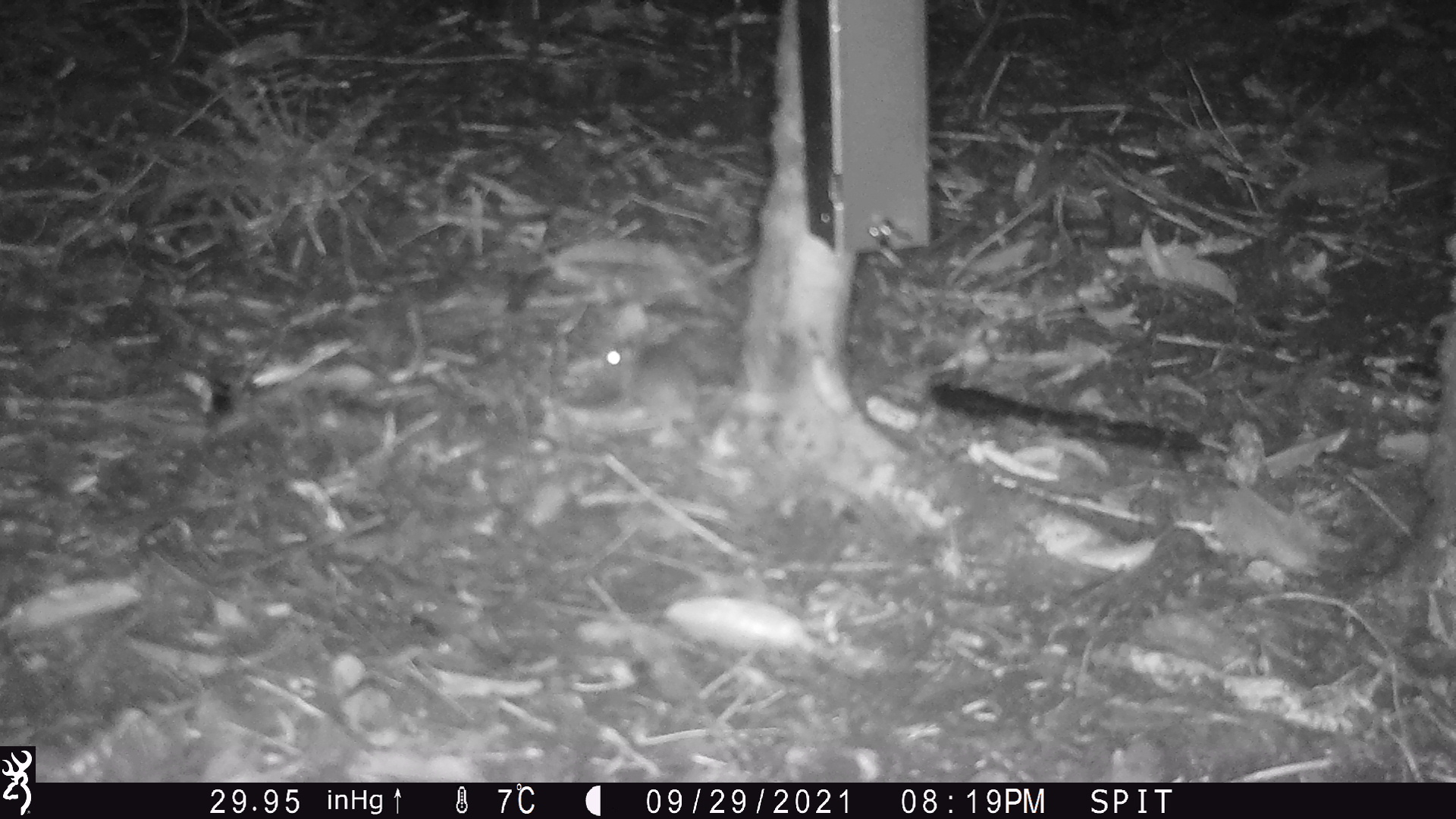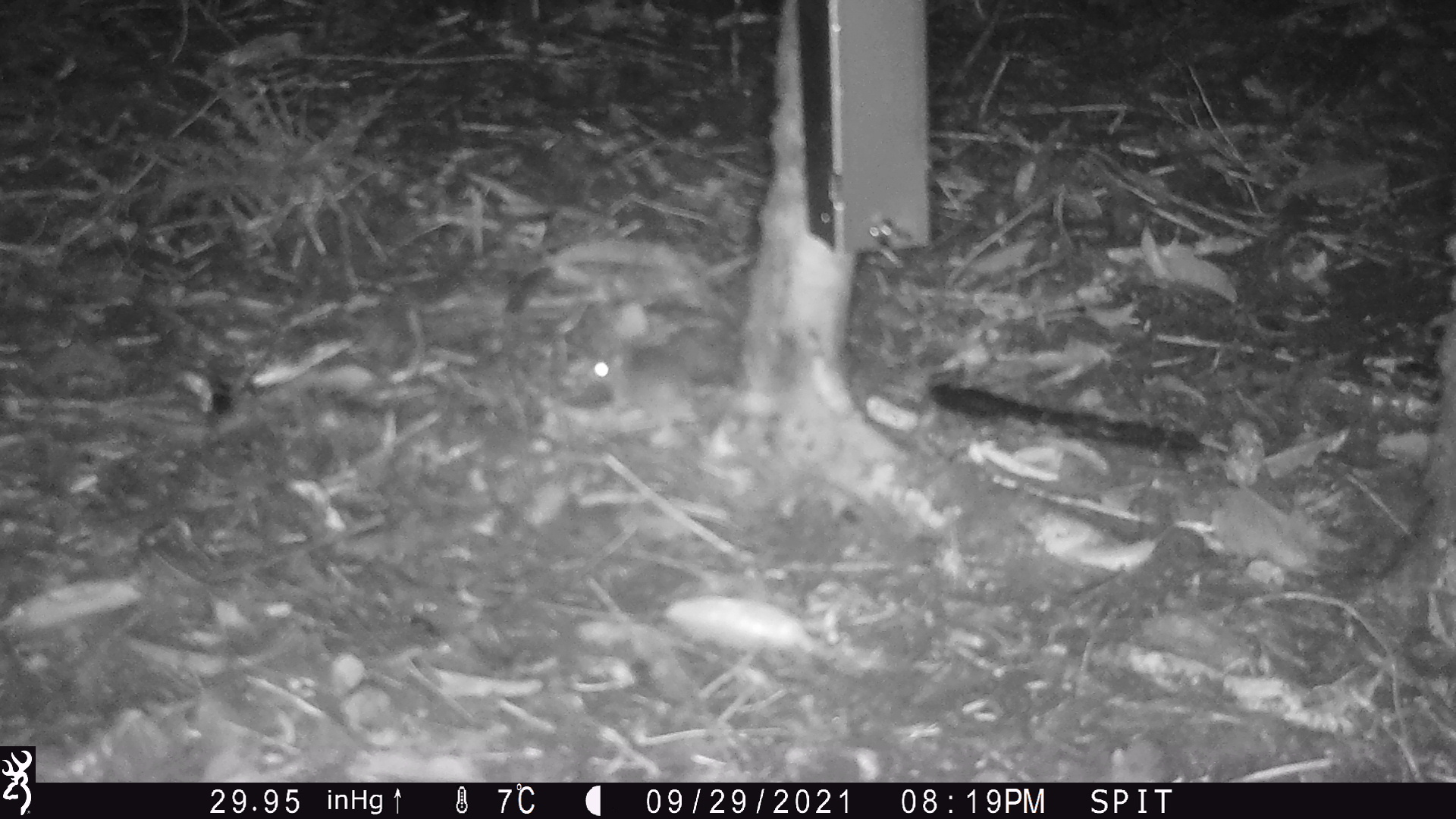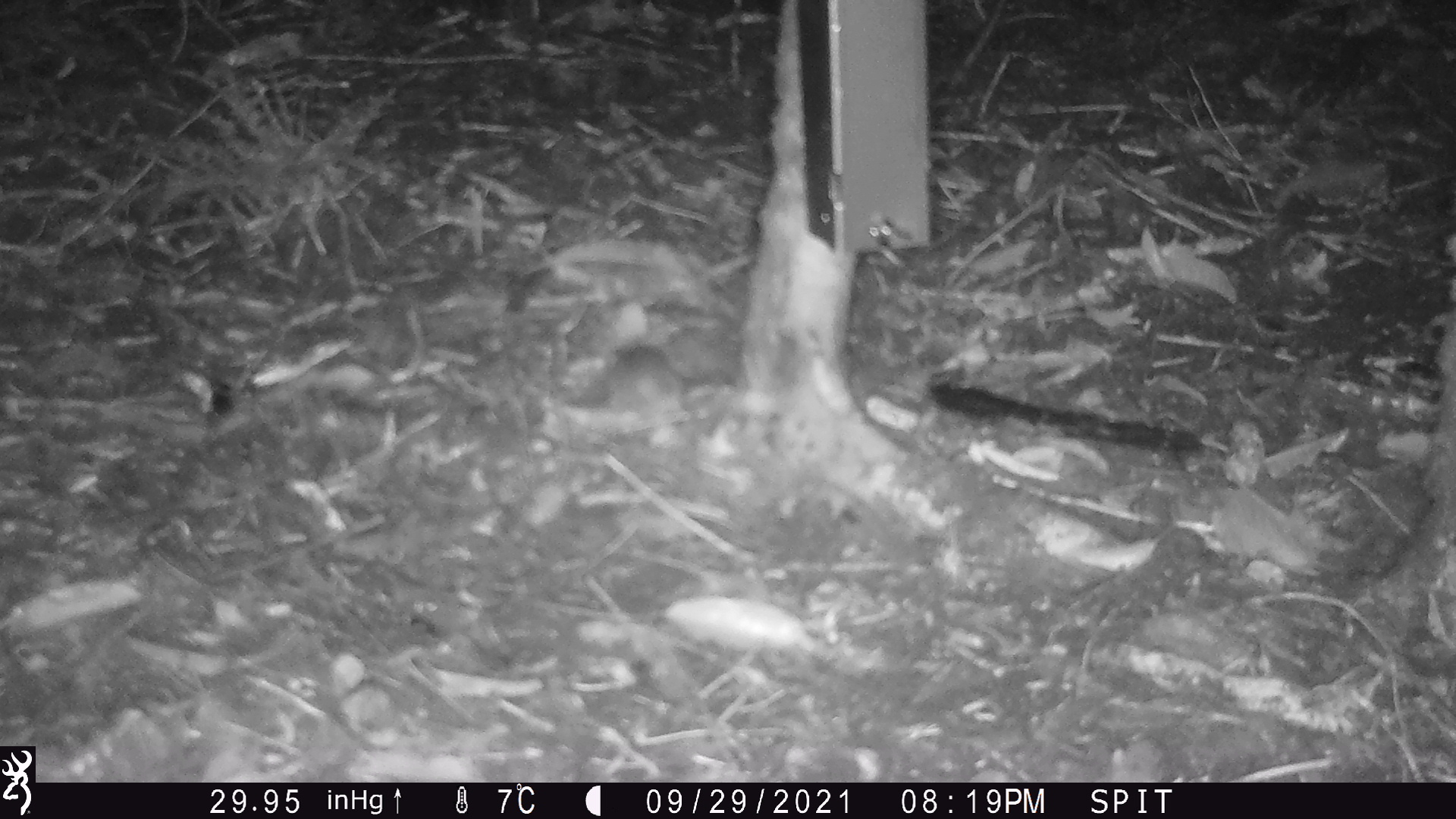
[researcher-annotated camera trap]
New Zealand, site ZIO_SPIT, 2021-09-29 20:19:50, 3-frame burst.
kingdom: Animalia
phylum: Chordata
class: Mammalia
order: Rodentia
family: Muridae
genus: Mus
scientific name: Mus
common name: mouse